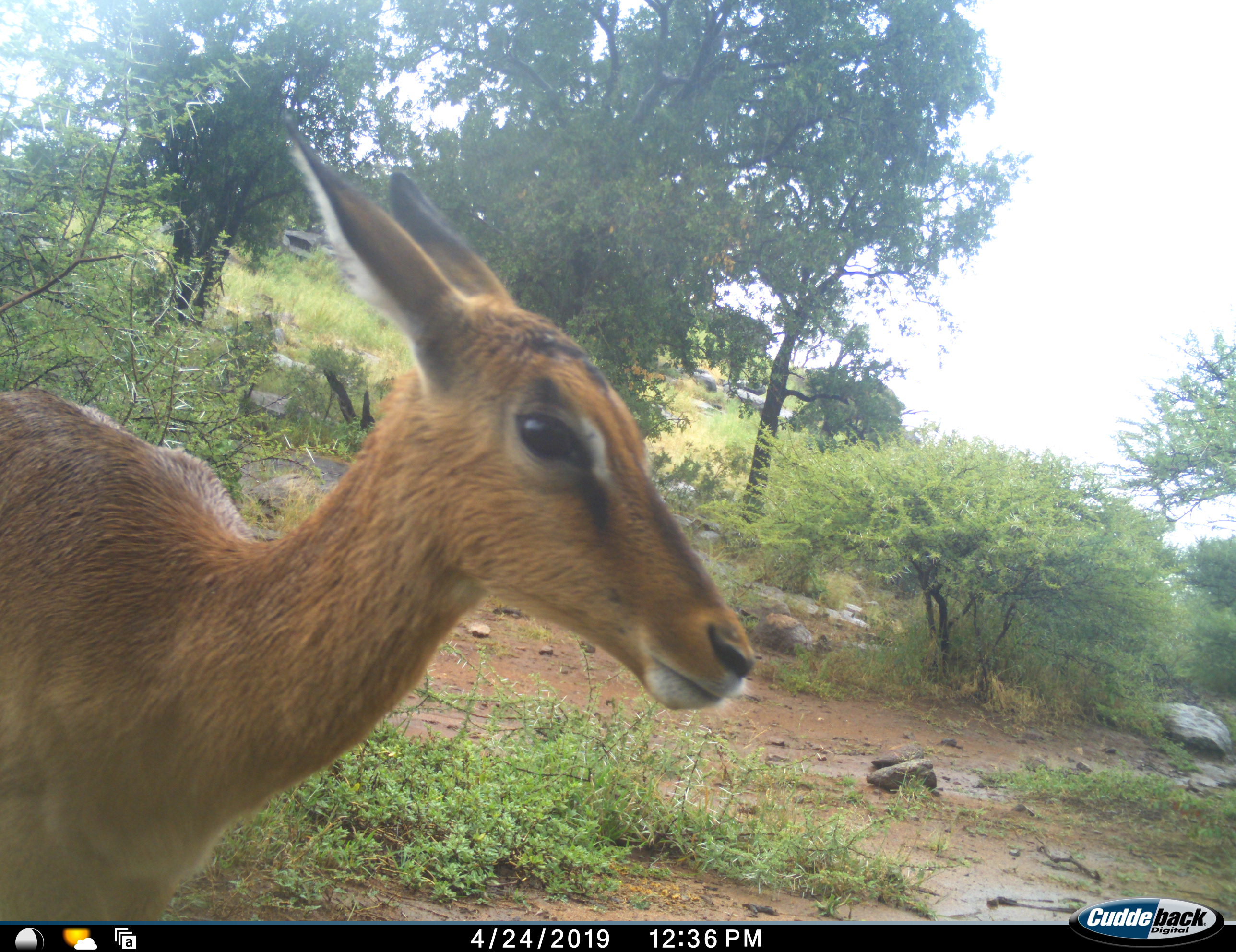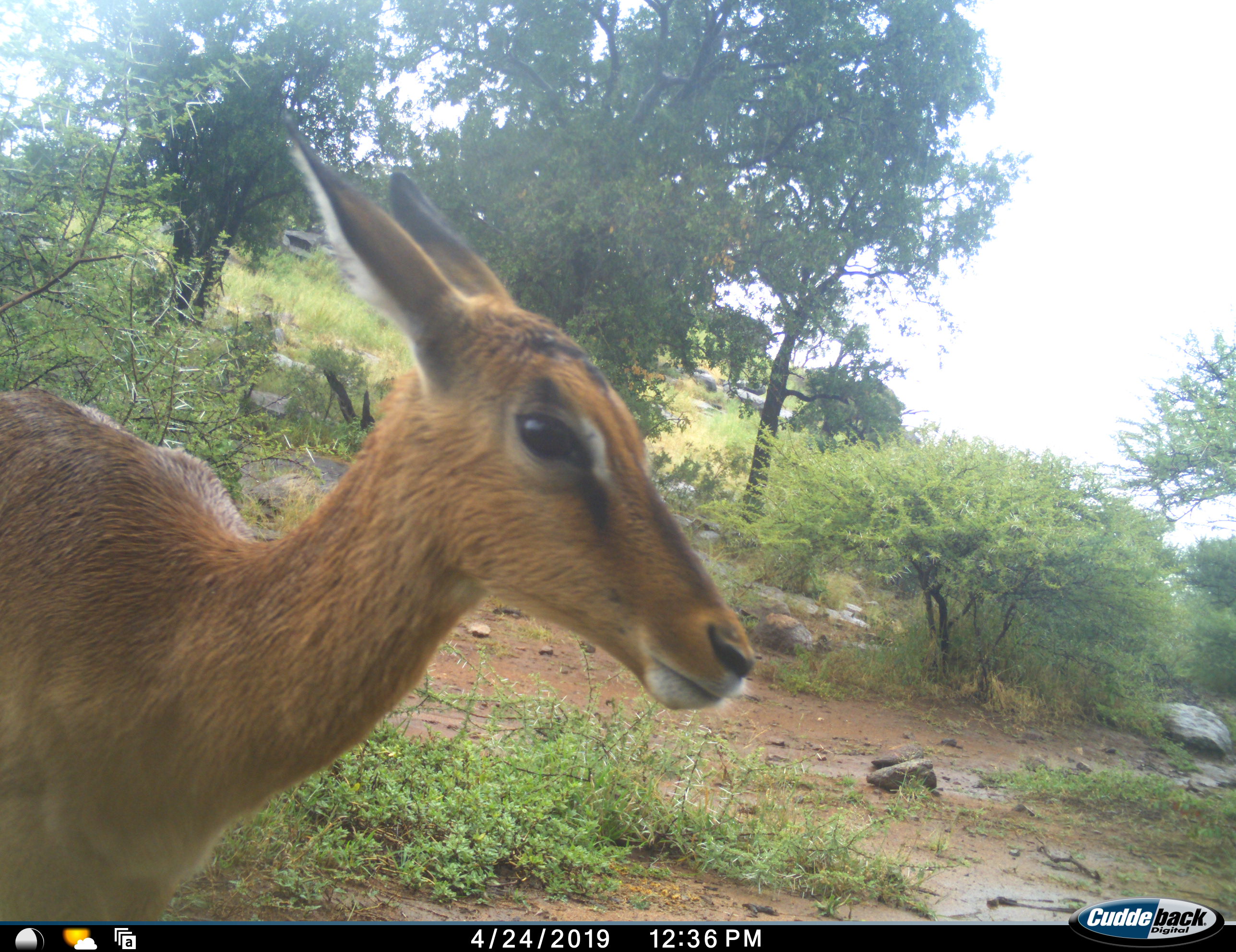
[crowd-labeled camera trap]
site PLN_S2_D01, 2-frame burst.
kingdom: Animalia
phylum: Chordata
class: Mammalia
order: Artiodactyla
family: Bovidae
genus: Aepyceros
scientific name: Aepyceros melampus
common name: impala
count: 1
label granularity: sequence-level